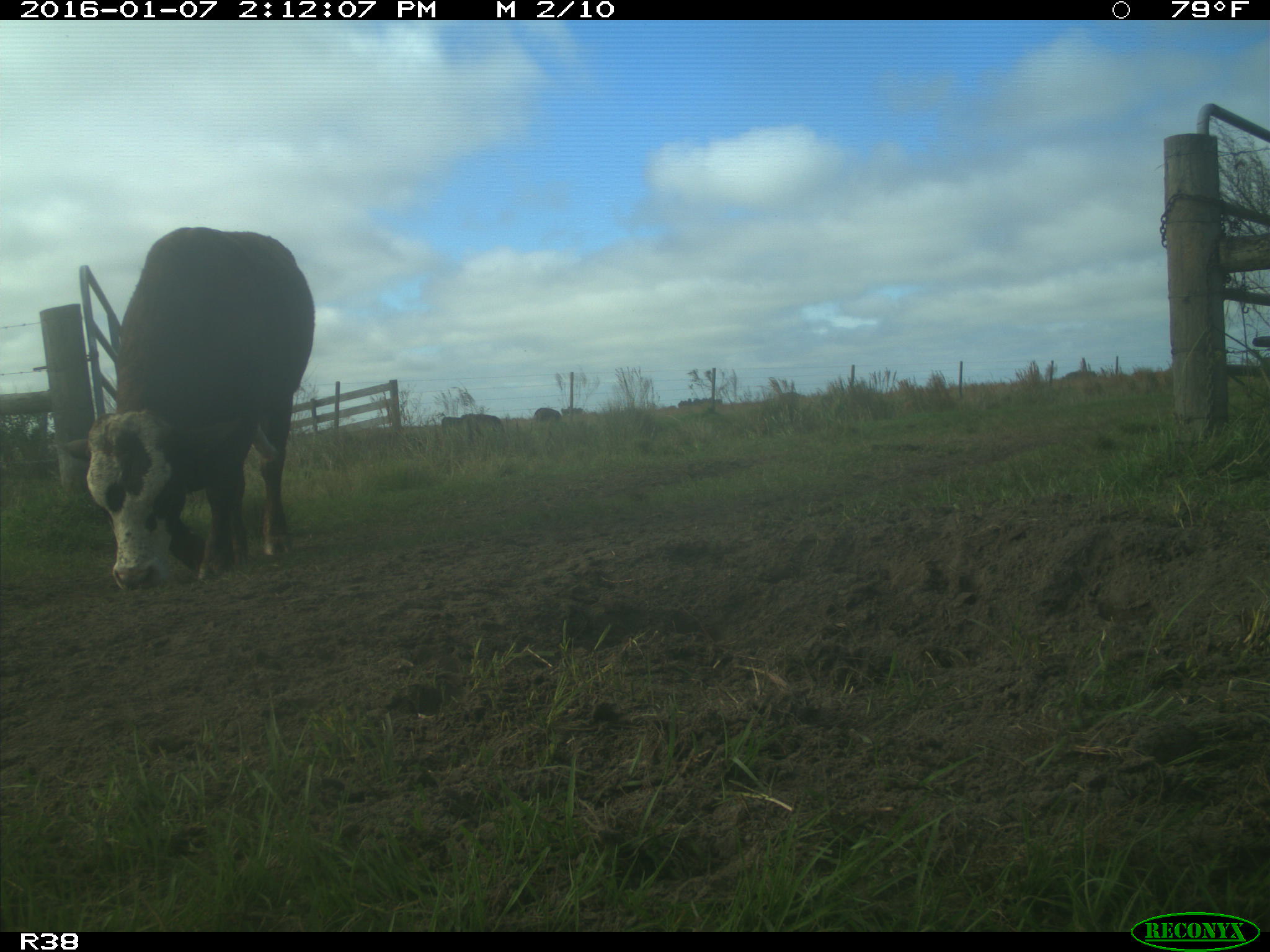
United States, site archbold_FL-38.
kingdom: Animalia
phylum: Chordata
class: Mammalia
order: Artiodactyla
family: Bovidae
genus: Bos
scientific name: Bos taurus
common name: domestic cow